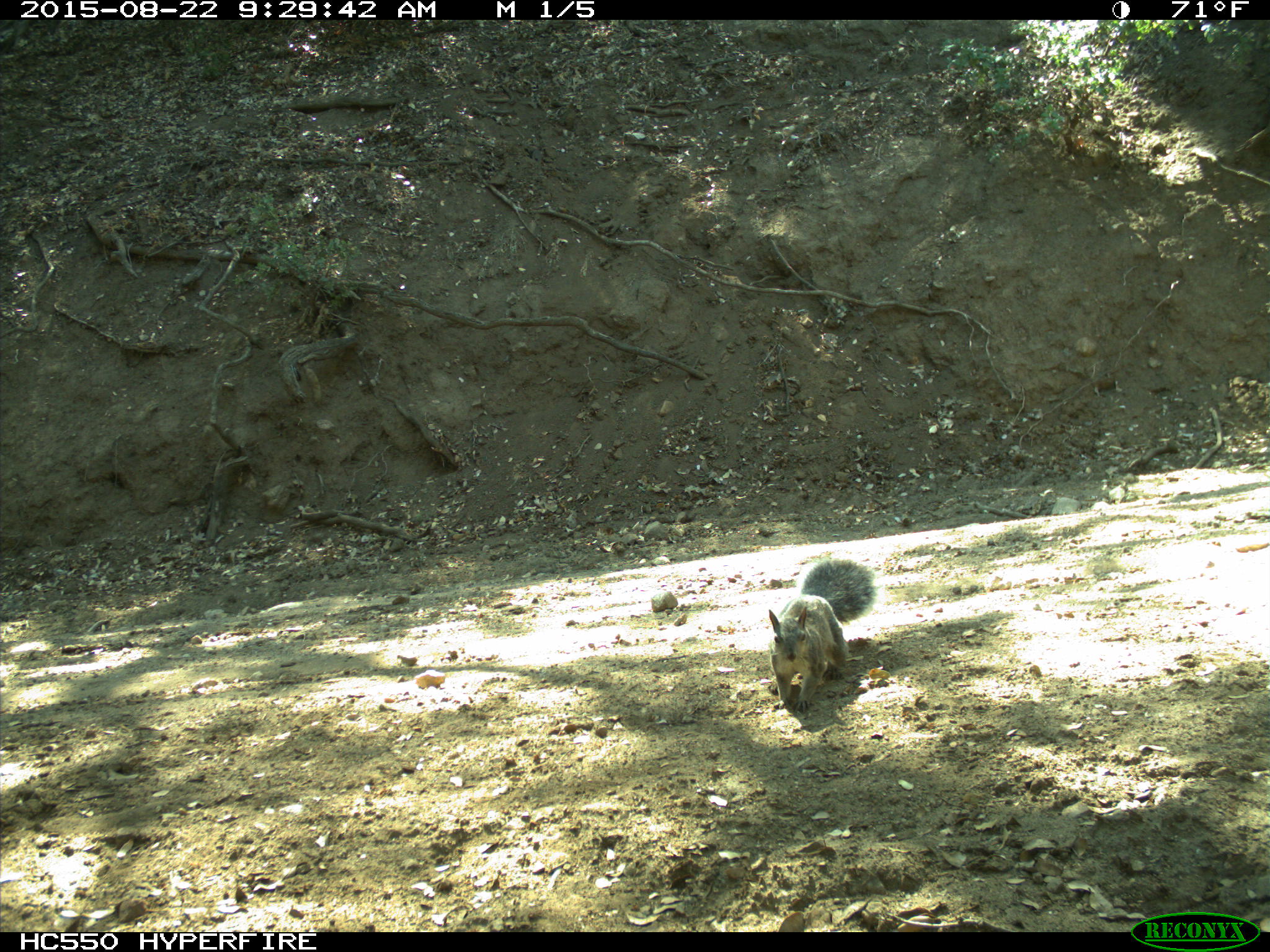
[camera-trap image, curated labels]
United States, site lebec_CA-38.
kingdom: Animalia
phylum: Chordata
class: Mammalia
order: Rodentia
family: Sciuridae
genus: Sciurus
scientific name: Sciurus carolinensis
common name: eastern gray squirrel